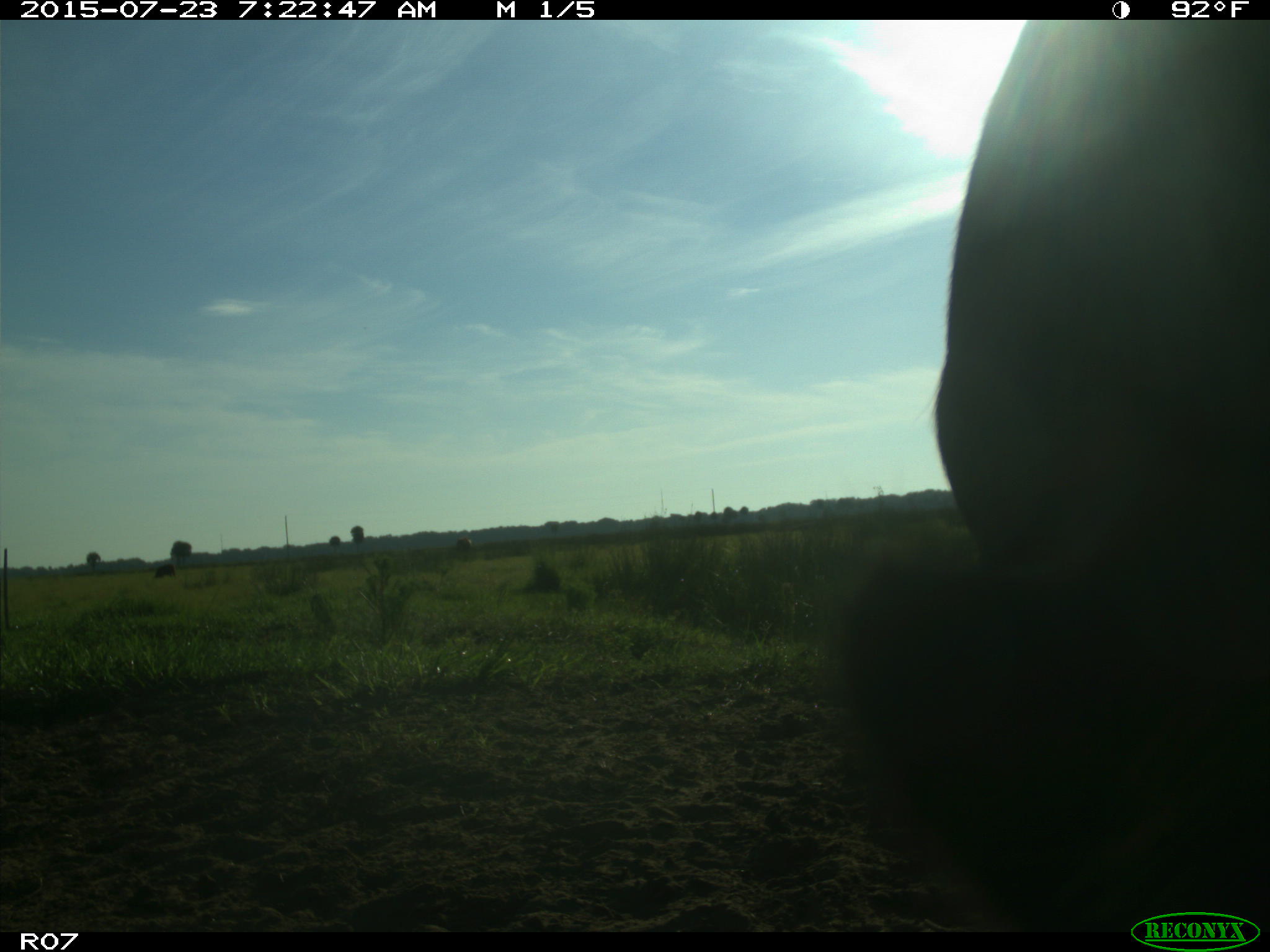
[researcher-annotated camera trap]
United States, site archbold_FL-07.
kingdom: Animalia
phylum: Chordata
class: Mammalia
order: Artiodactyla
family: Bovidae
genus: Bos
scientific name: Bos taurus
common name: domestic cow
Bos taurus (domestic cow).